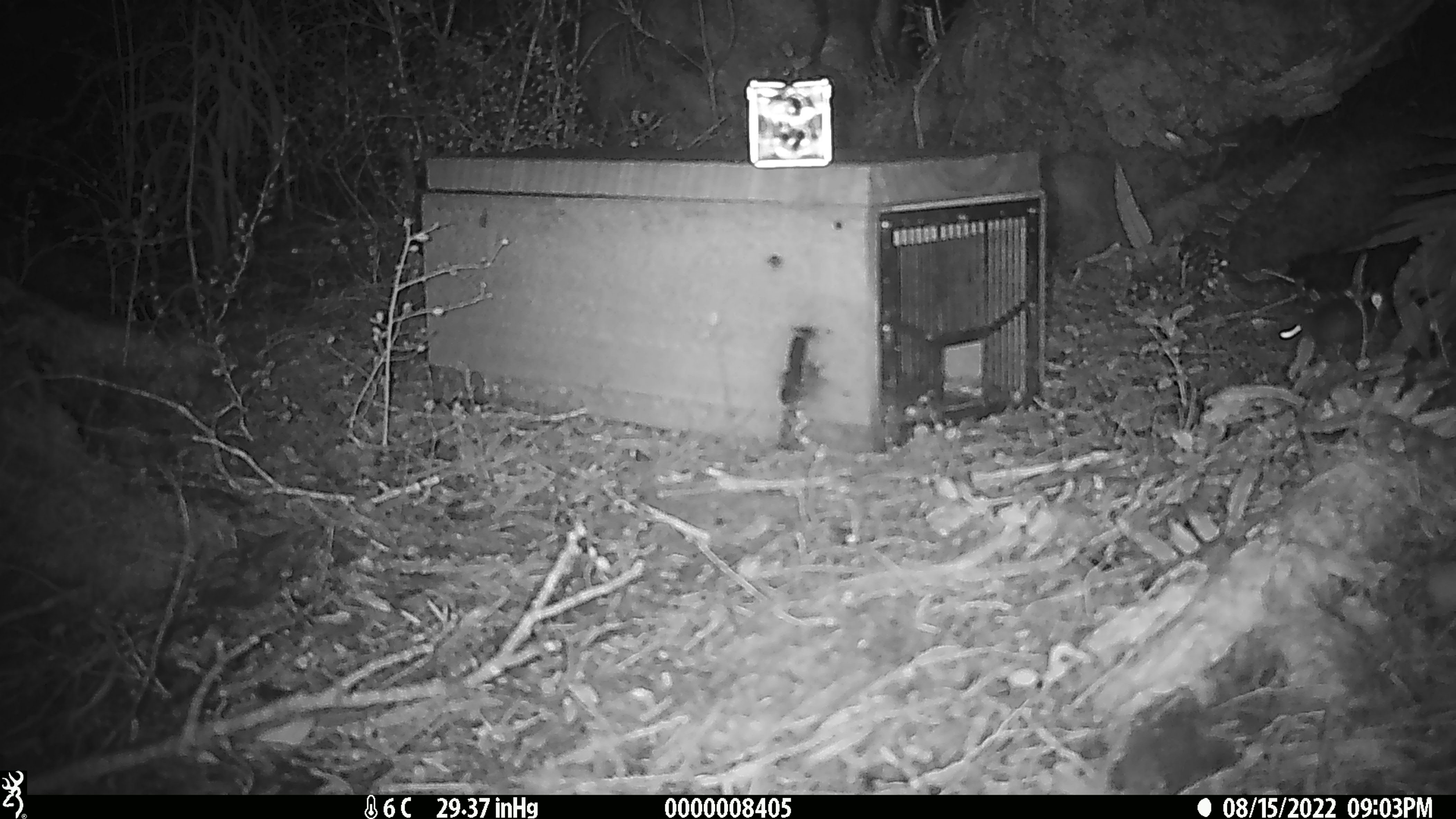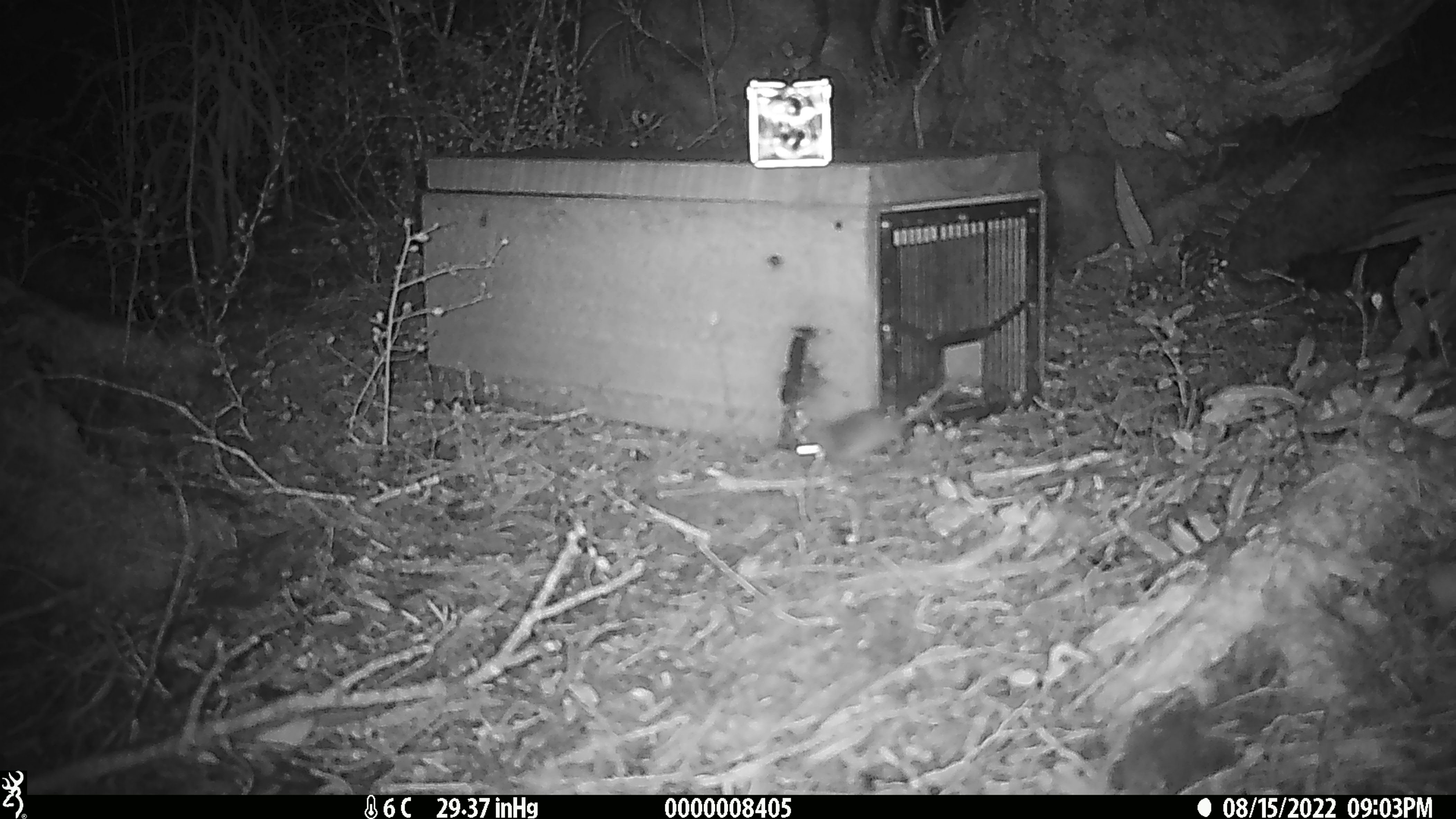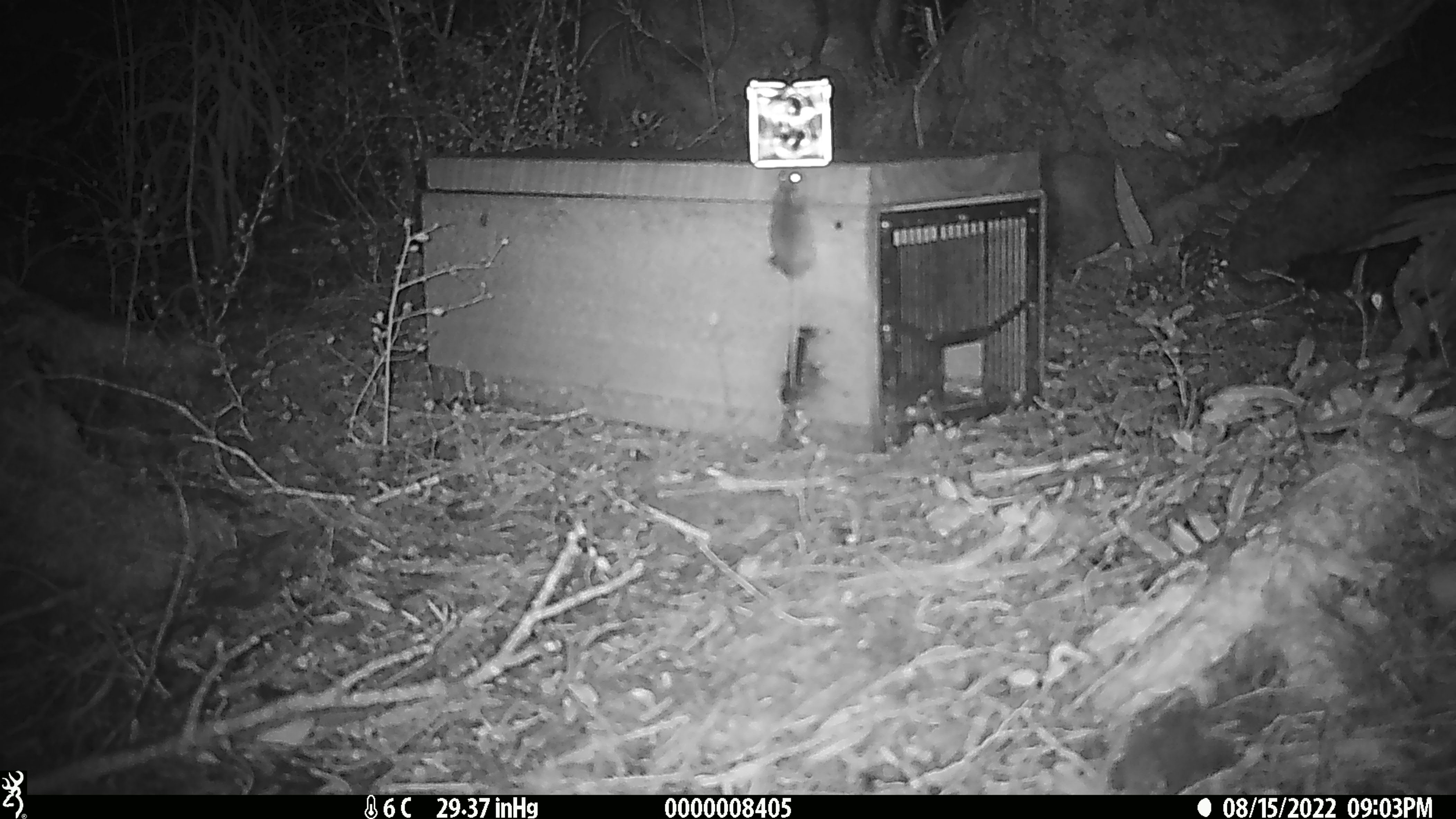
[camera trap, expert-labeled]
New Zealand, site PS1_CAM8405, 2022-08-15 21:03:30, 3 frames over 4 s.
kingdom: Animalia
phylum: Chordata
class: Mammalia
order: Rodentia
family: Muridae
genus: Mus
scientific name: Mus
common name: mouse